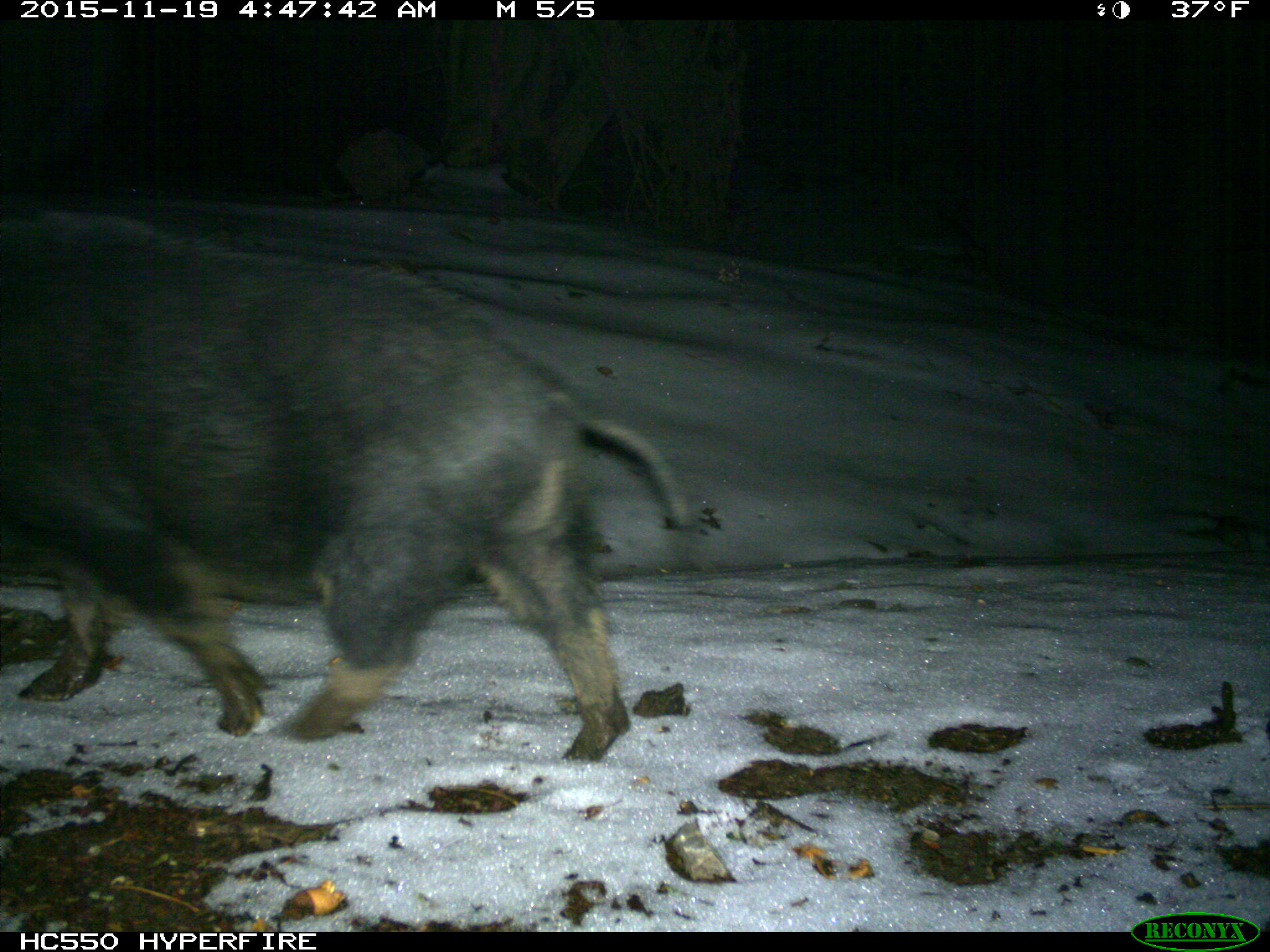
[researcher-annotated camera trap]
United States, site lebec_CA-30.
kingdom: Animalia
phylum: Chordata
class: Mammalia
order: Artiodactyla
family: Suidae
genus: Sus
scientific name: Sus scrofa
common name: wild boar